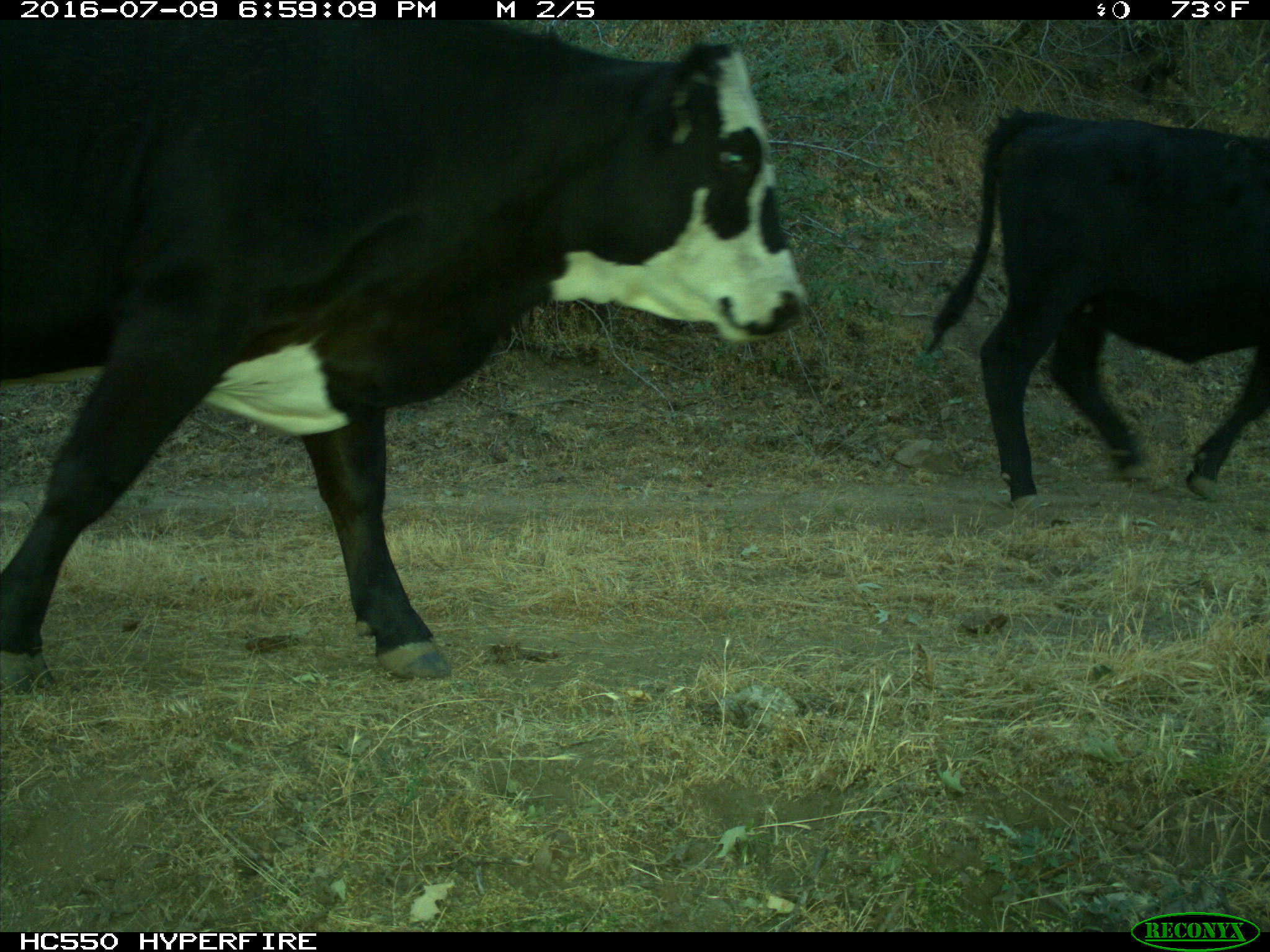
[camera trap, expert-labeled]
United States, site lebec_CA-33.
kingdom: Animalia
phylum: Chordata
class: Mammalia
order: Artiodactyla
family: Bovidae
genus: Bos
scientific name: Bos taurus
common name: domestic cow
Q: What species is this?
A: Bos taurus (domestic cow).